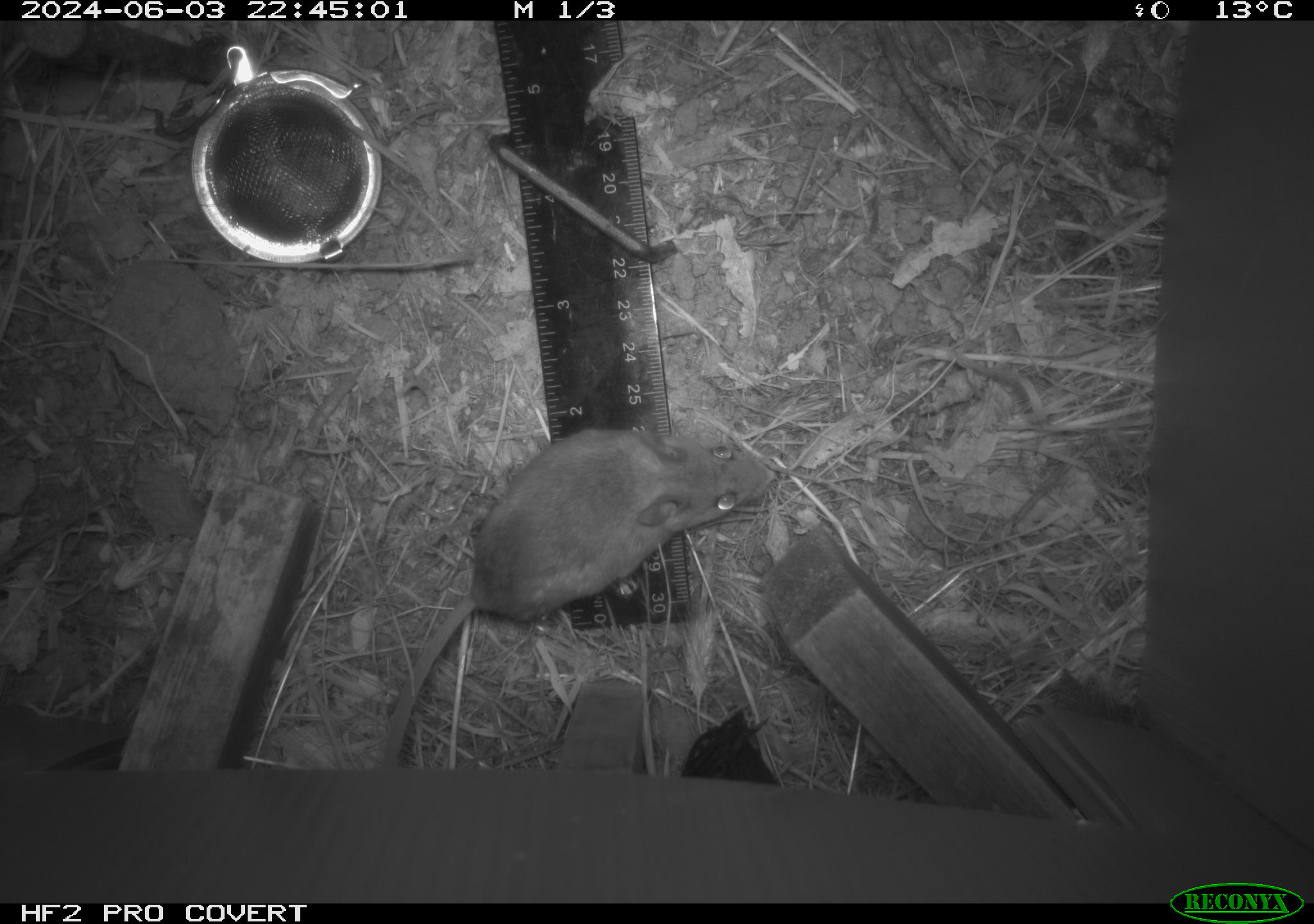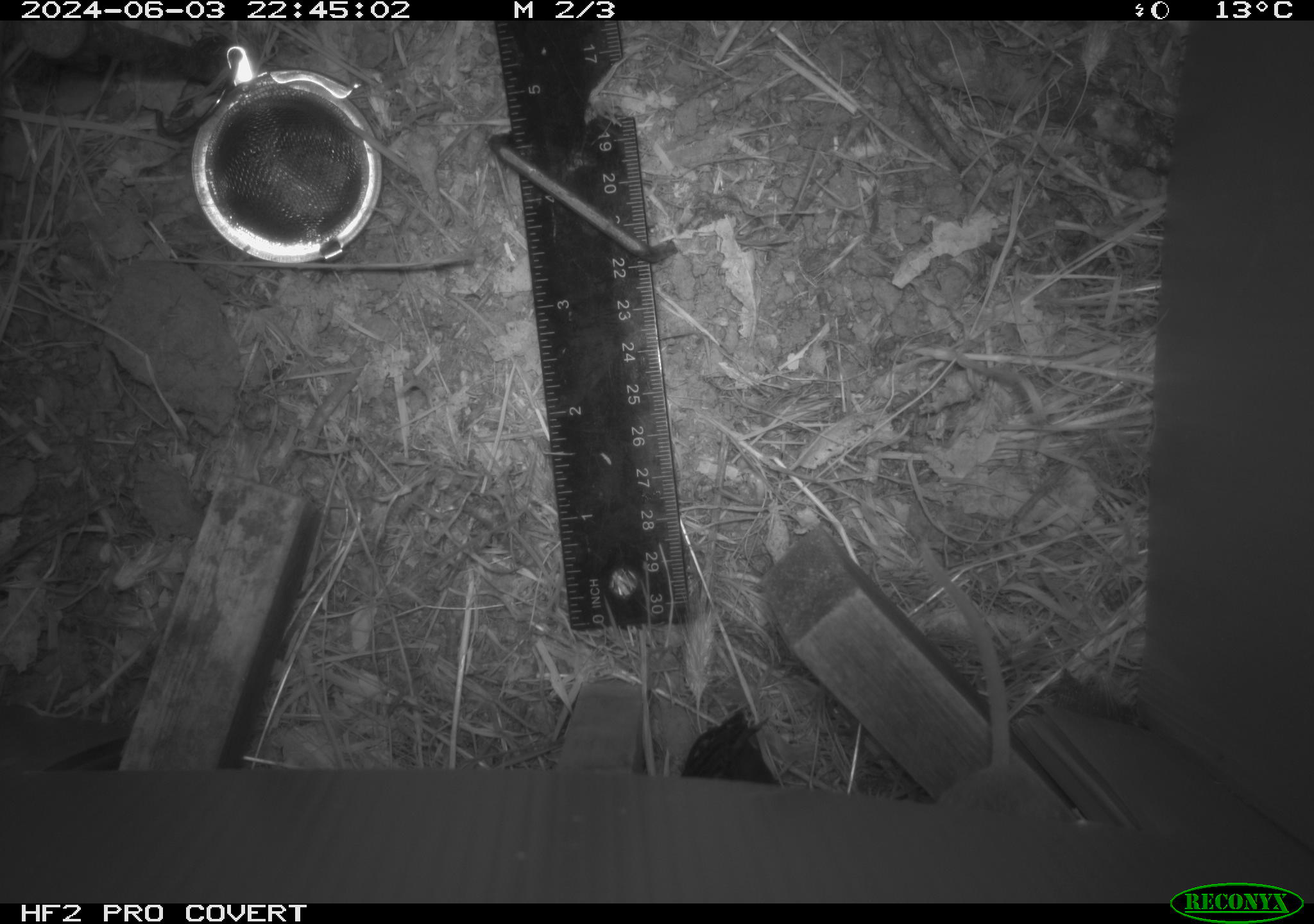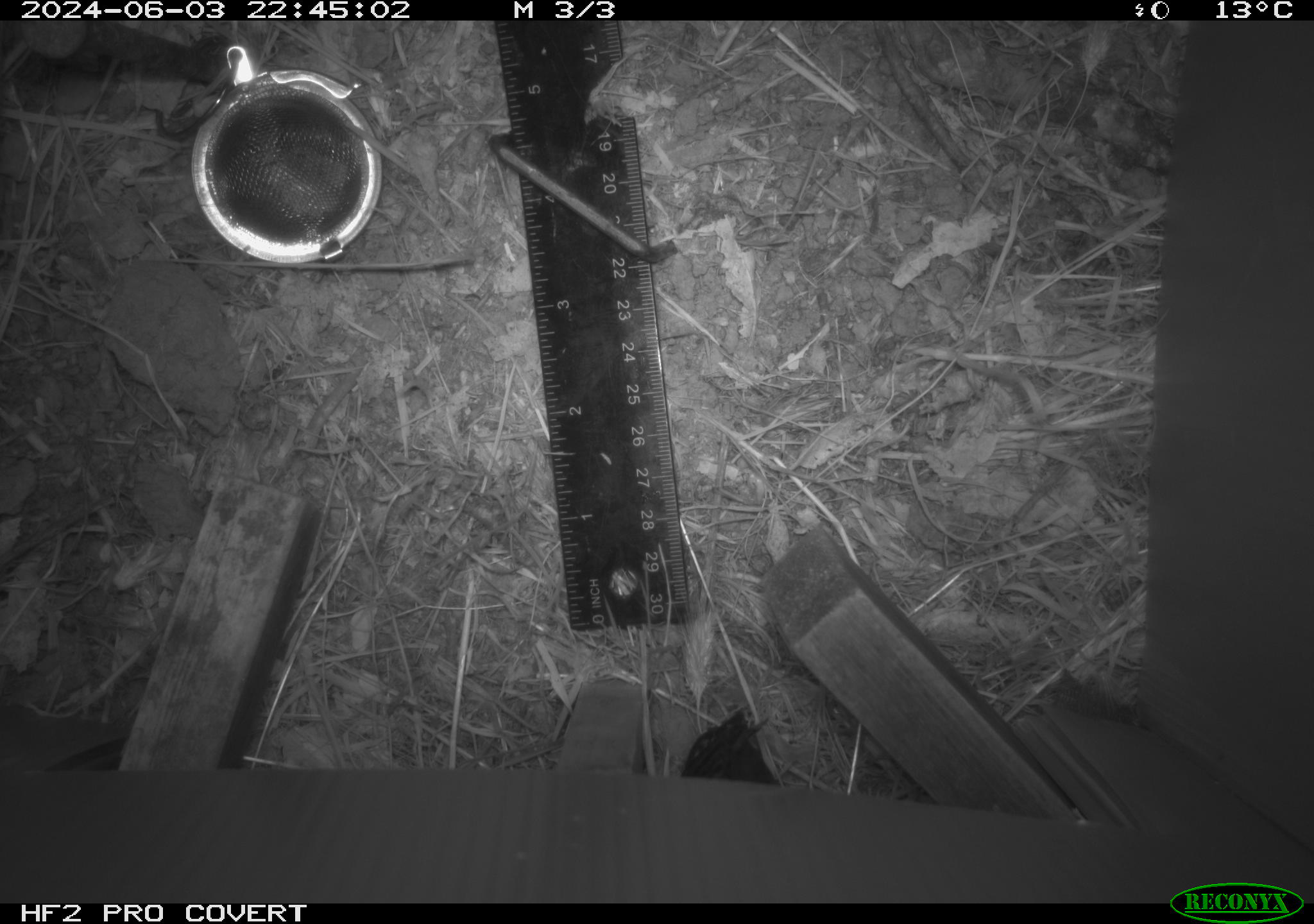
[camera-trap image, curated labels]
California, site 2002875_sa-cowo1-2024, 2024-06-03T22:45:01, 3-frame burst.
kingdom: Animalia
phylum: Chordata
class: Mammalia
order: Rodentia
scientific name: Rodentia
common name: mouse species